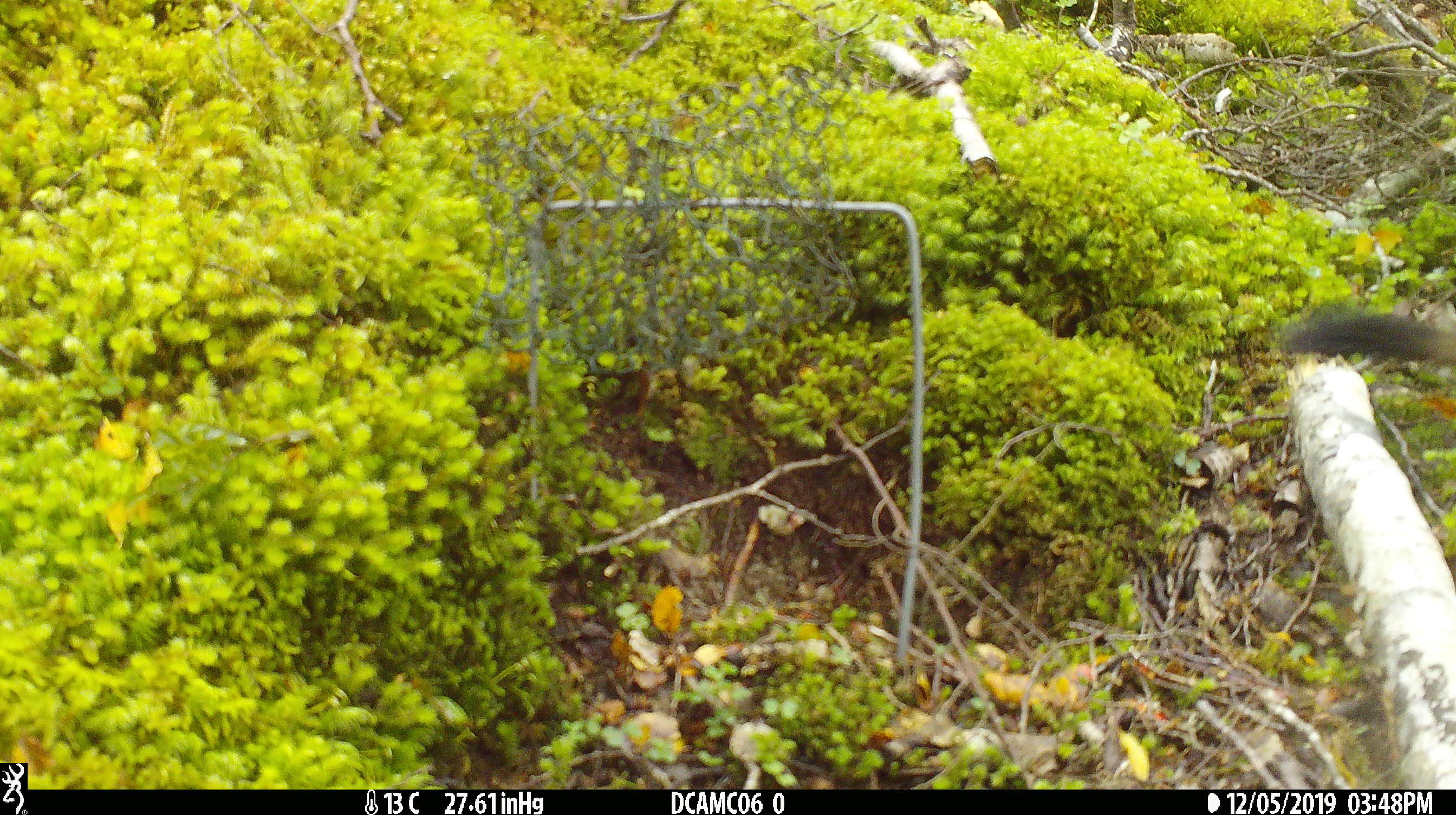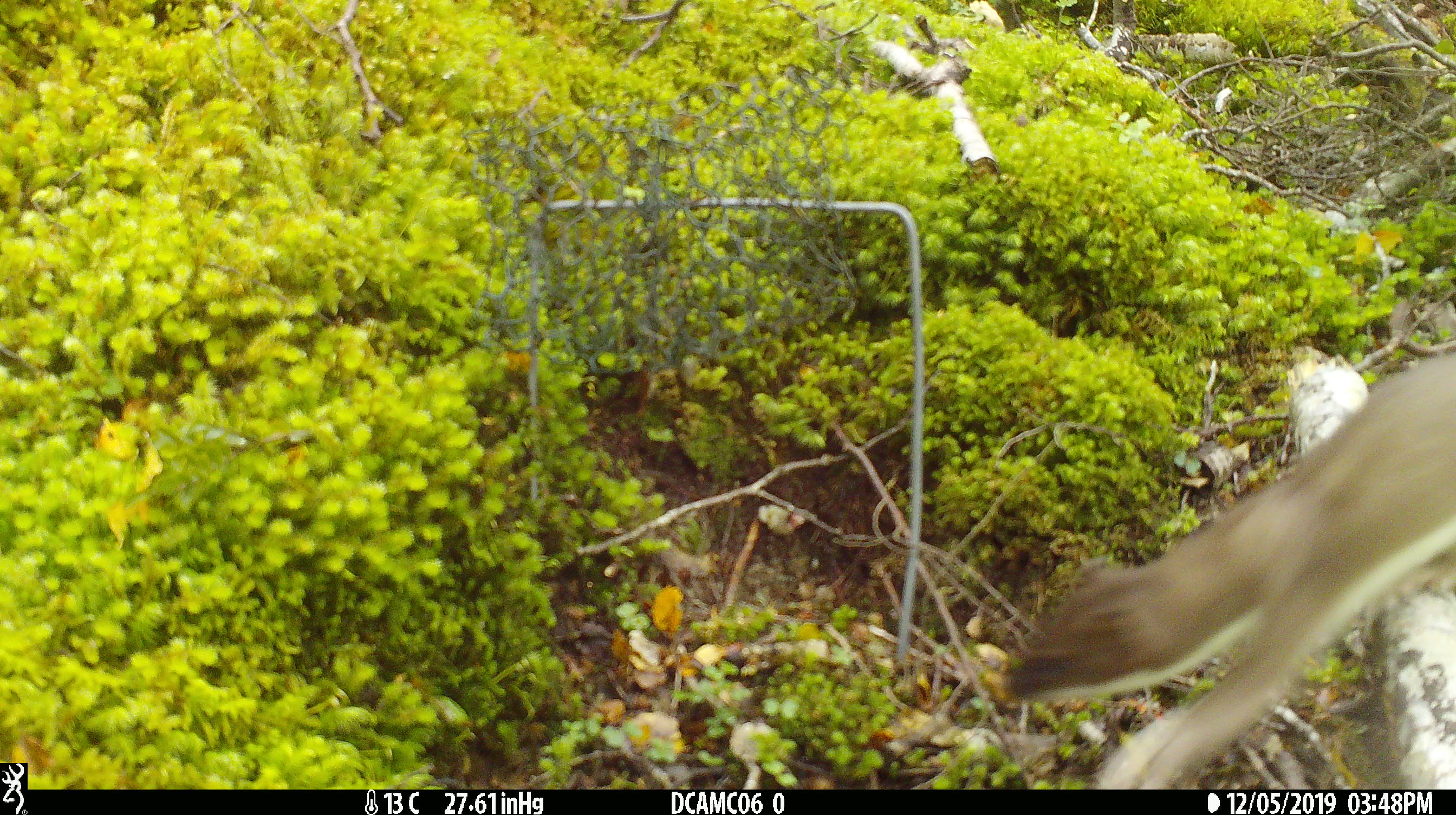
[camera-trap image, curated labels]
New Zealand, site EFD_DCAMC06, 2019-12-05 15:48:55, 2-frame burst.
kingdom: Animalia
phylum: Chordata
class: Mammalia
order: Carnivora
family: Mustelidae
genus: Mustela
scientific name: Mustela erminea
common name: stoat